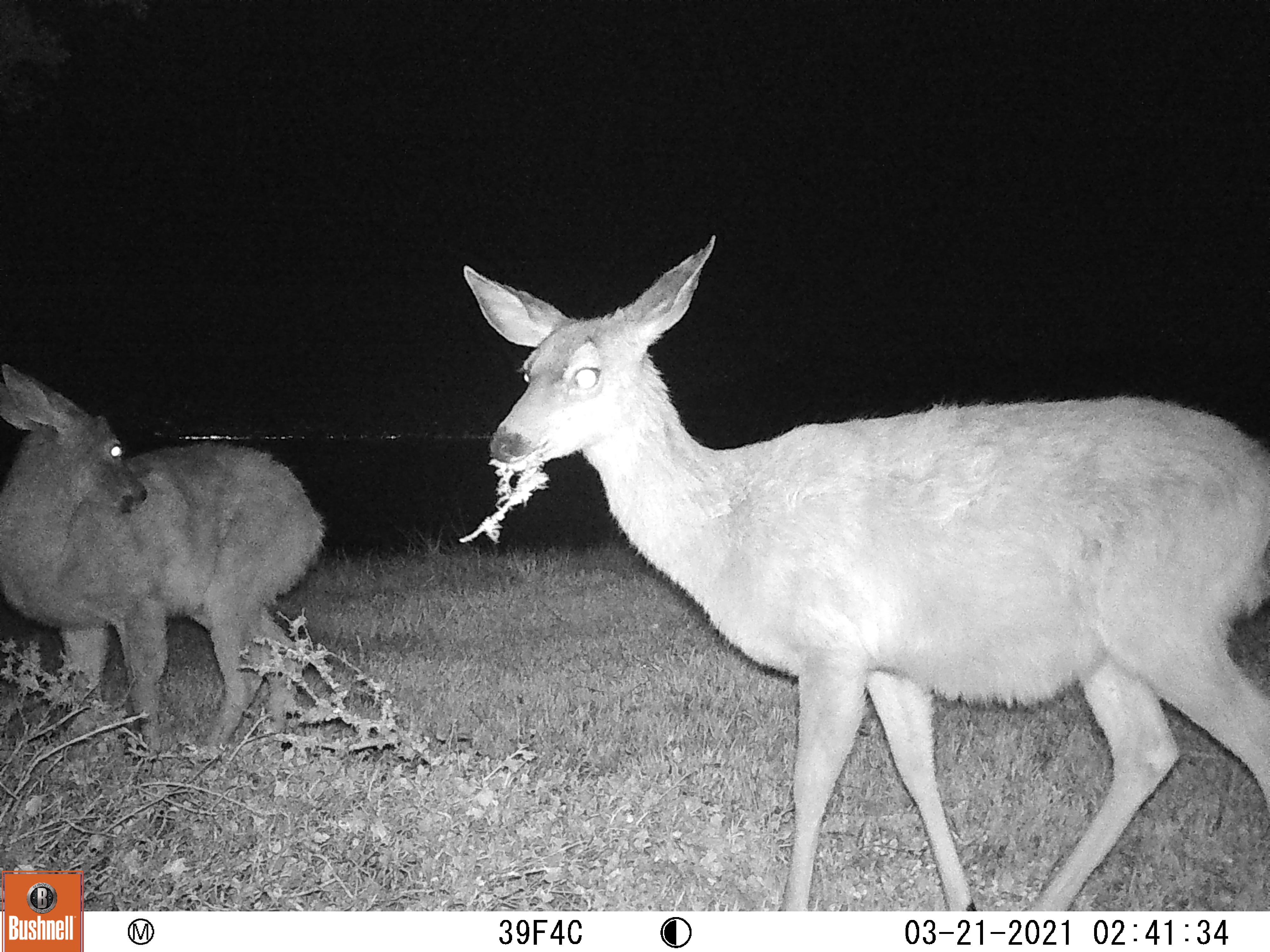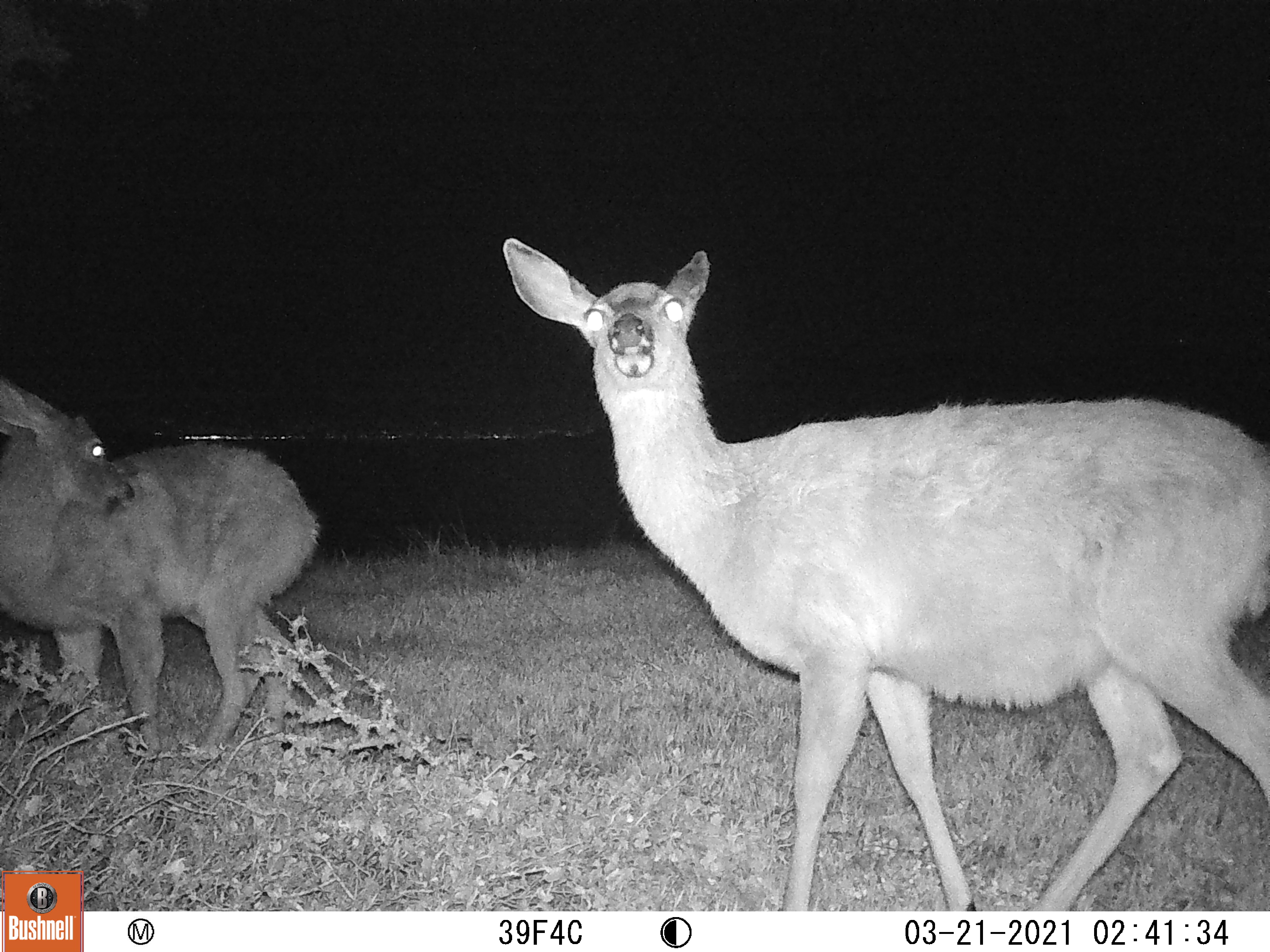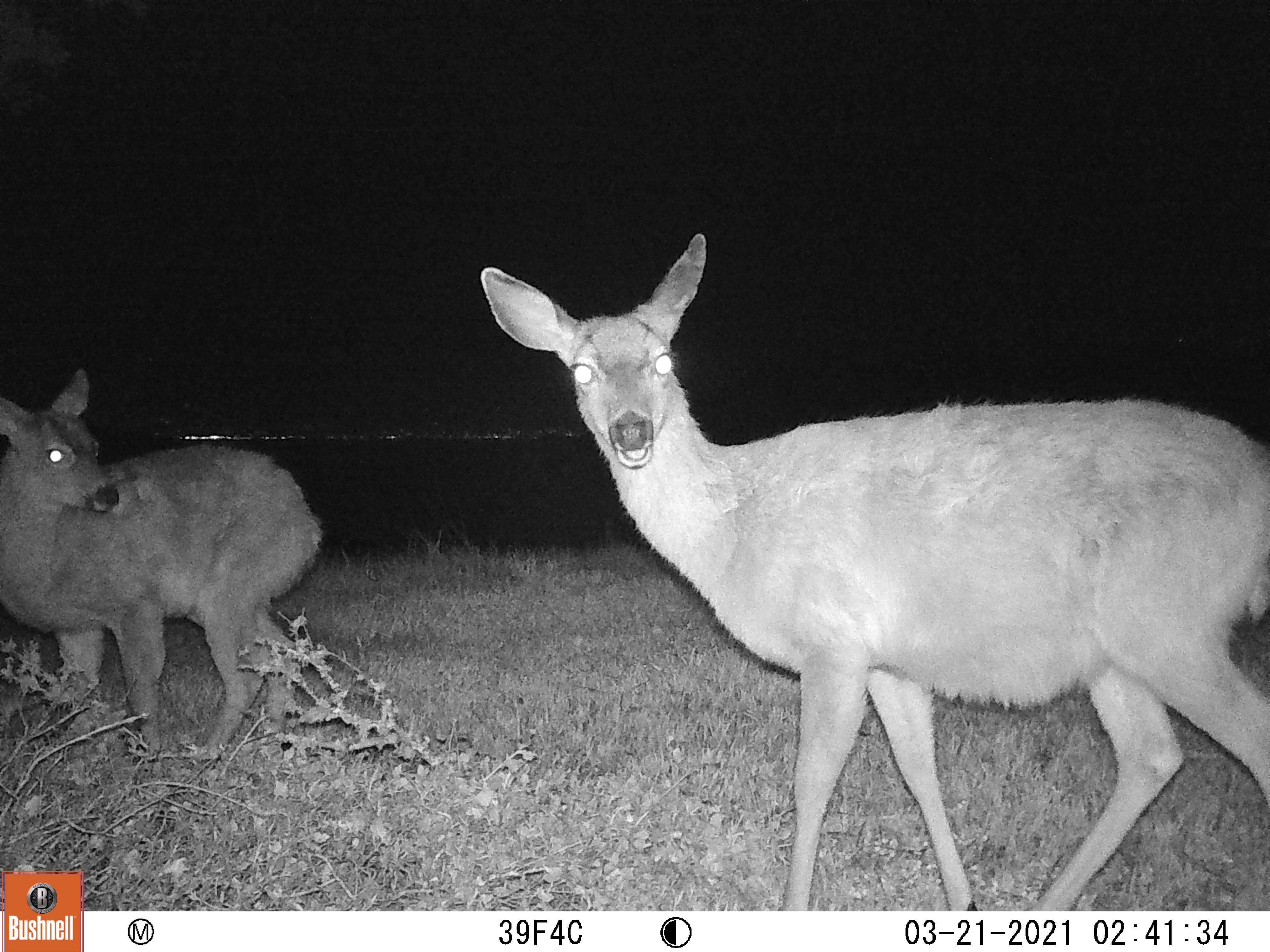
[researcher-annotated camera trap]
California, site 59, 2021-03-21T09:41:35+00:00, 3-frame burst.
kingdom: Animalia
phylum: Chordata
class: Mammalia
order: Artiodactyla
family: Cervidae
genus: Odocoileus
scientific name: Odocoileus hemionus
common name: mule deer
Mule deer (Odocoileus hemionus).